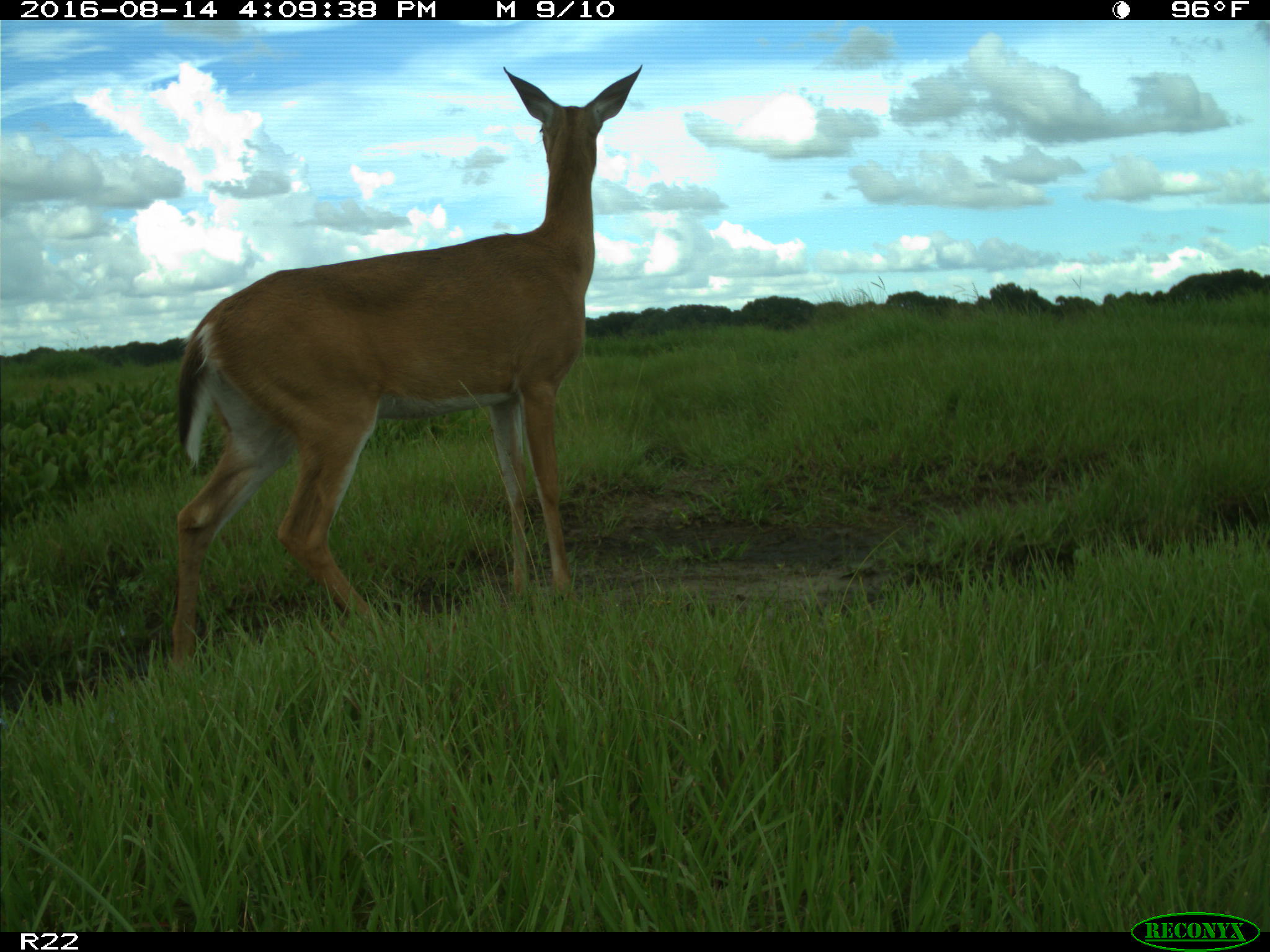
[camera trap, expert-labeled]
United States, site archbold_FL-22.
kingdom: Animalia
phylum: Chordata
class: Mammalia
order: Artiodactyla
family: Cervidae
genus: Odocoileus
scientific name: Odocoileus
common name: deer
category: unidentified deer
Unidentified deer (deer) (Odocoileus).